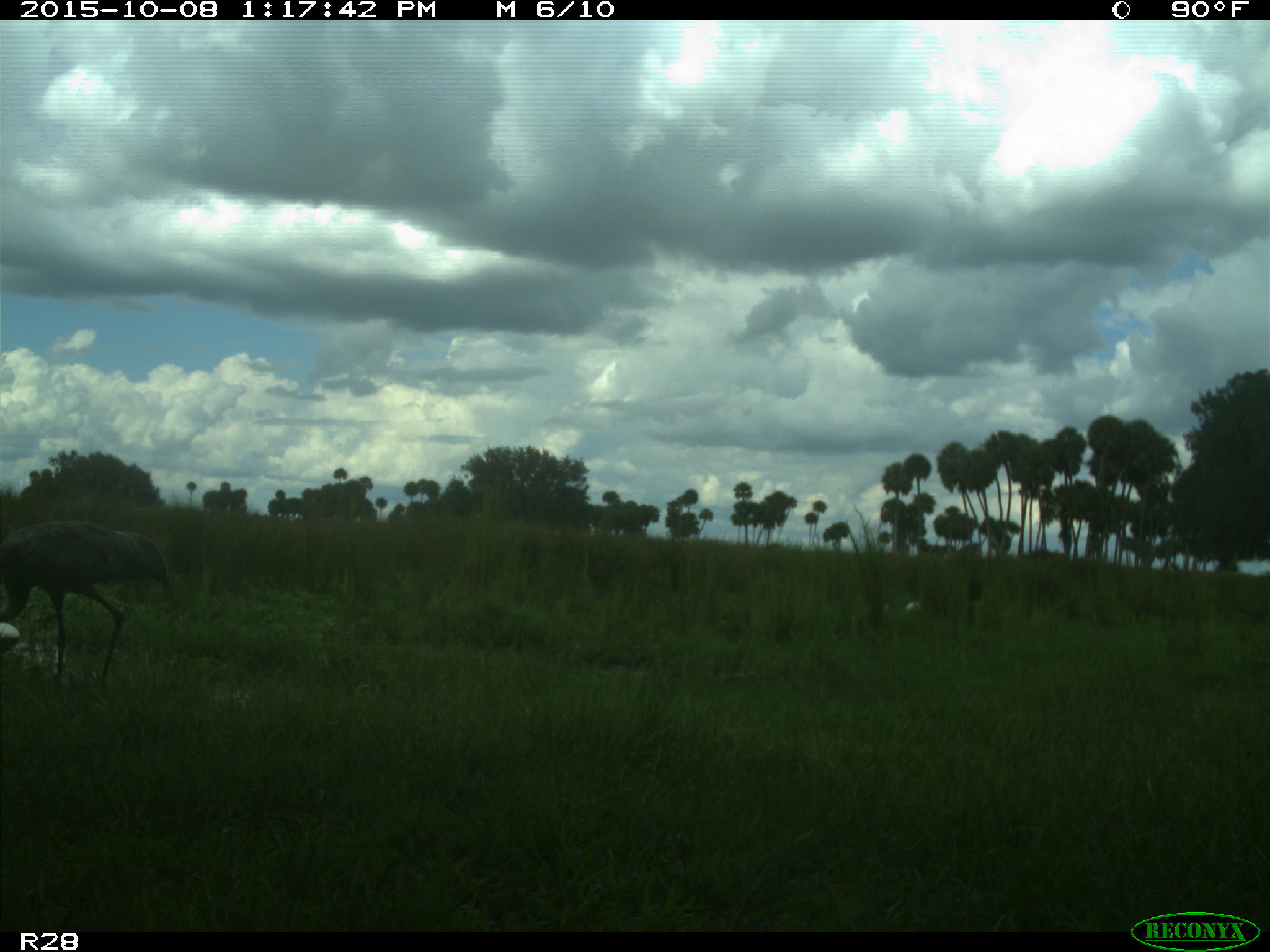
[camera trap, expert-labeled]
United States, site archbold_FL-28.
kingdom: Animalia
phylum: Chordata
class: Aves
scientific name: Aves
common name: birds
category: unidentified bird